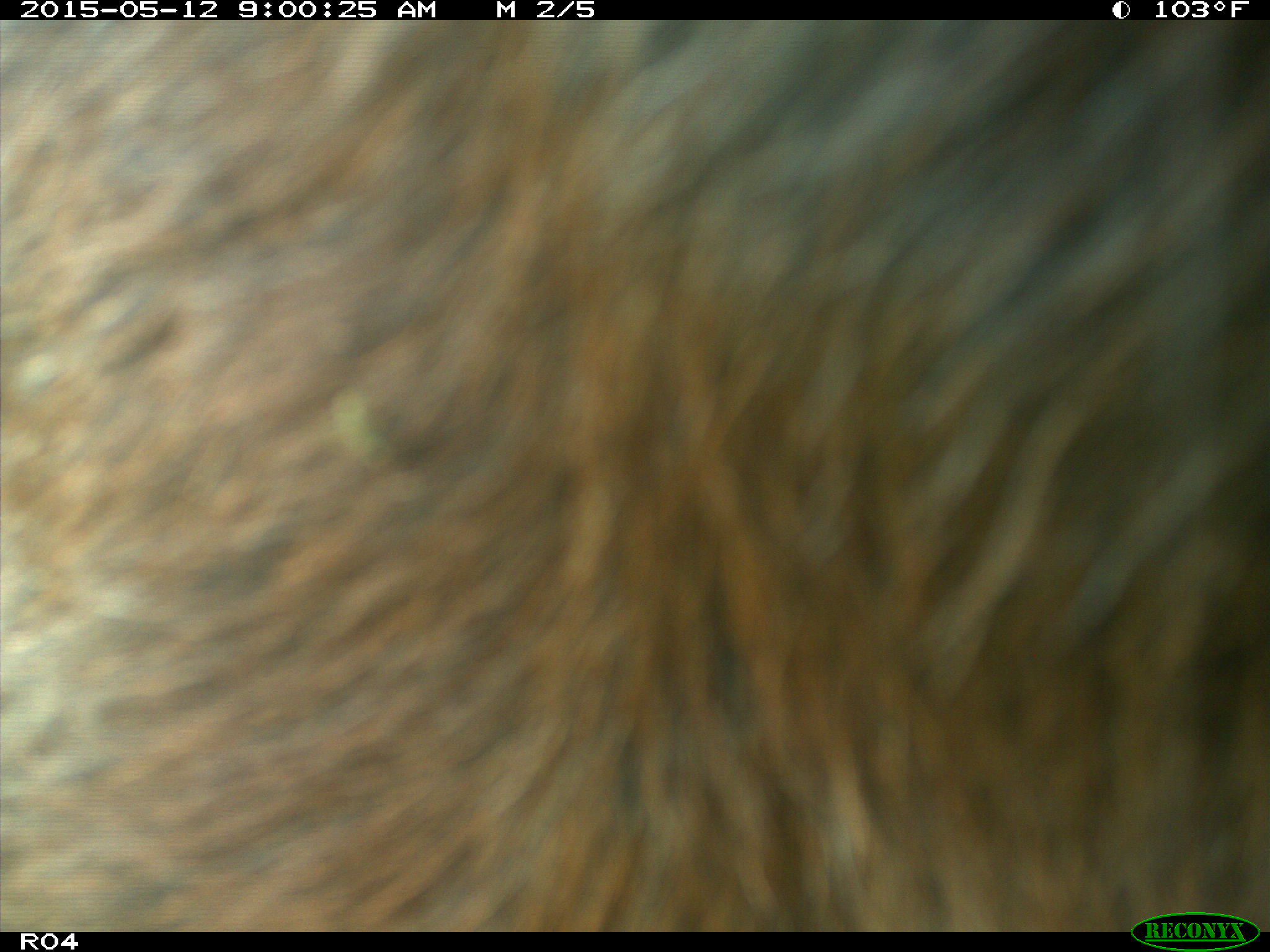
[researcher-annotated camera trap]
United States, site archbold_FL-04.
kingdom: Animalia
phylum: Chordata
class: Mammalia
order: Artiodactyla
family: Bovidae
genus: Bos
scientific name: Bos taurus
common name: domestic cow